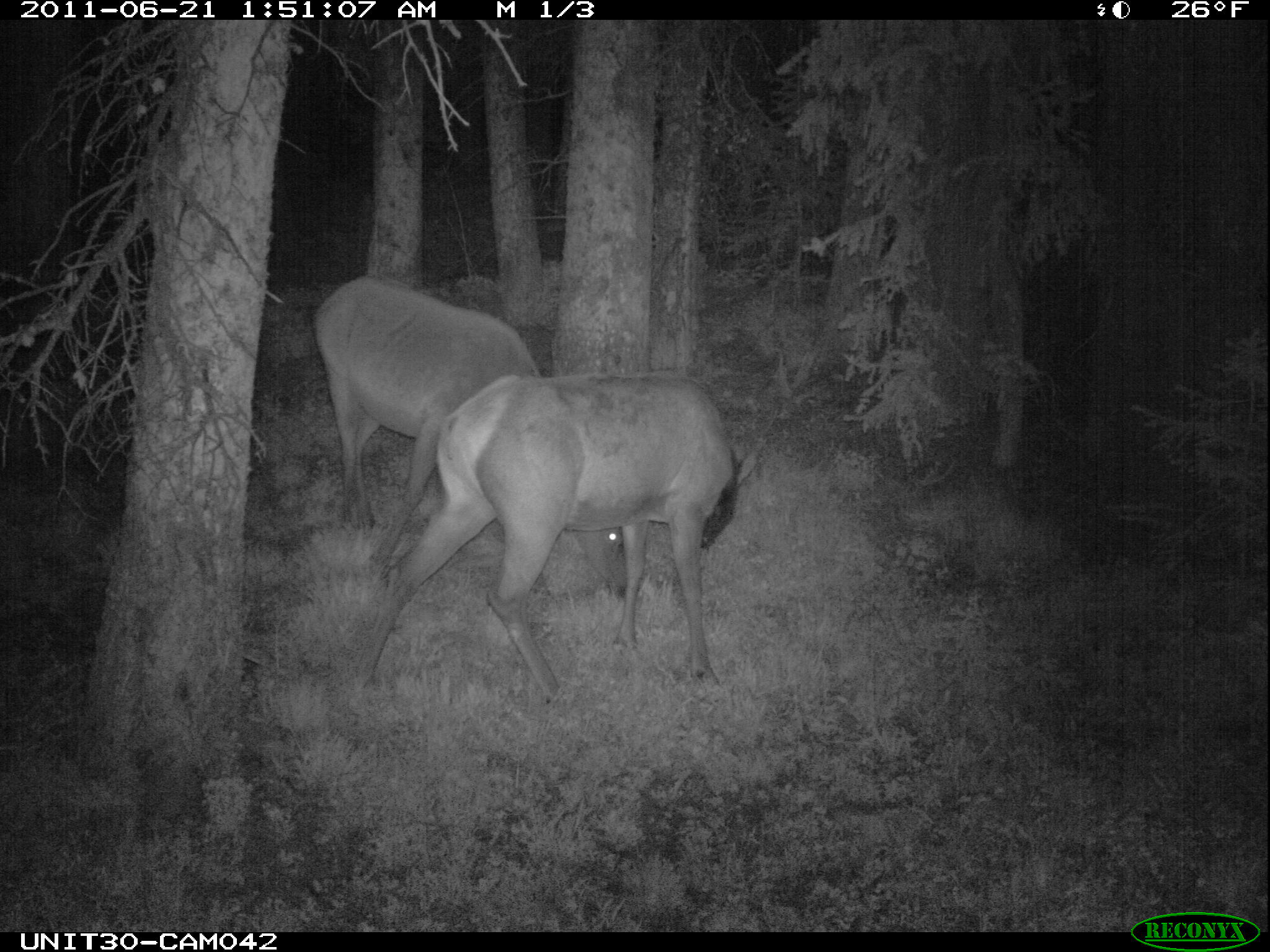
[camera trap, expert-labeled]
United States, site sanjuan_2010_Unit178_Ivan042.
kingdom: Animalia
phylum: Chordata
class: Mammalia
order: Artiodactyla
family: Cervidae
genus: Cervus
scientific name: Cervus elaphus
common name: red deer